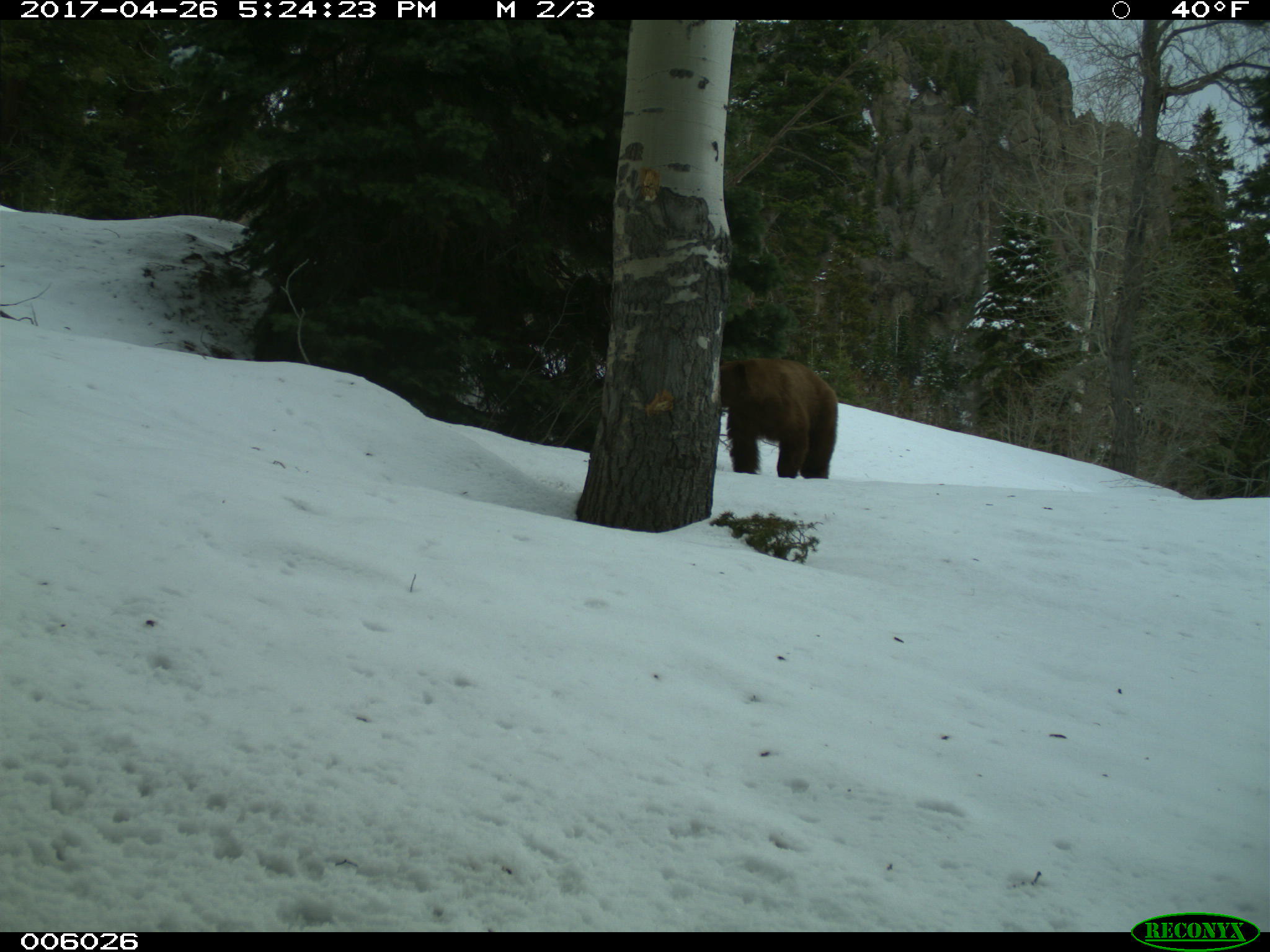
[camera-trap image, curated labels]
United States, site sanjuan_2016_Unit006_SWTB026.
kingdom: Animalia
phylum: Chordata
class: Mammalia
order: Carnivora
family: Ursidae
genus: Ursus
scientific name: Ursus americanus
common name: american black bear